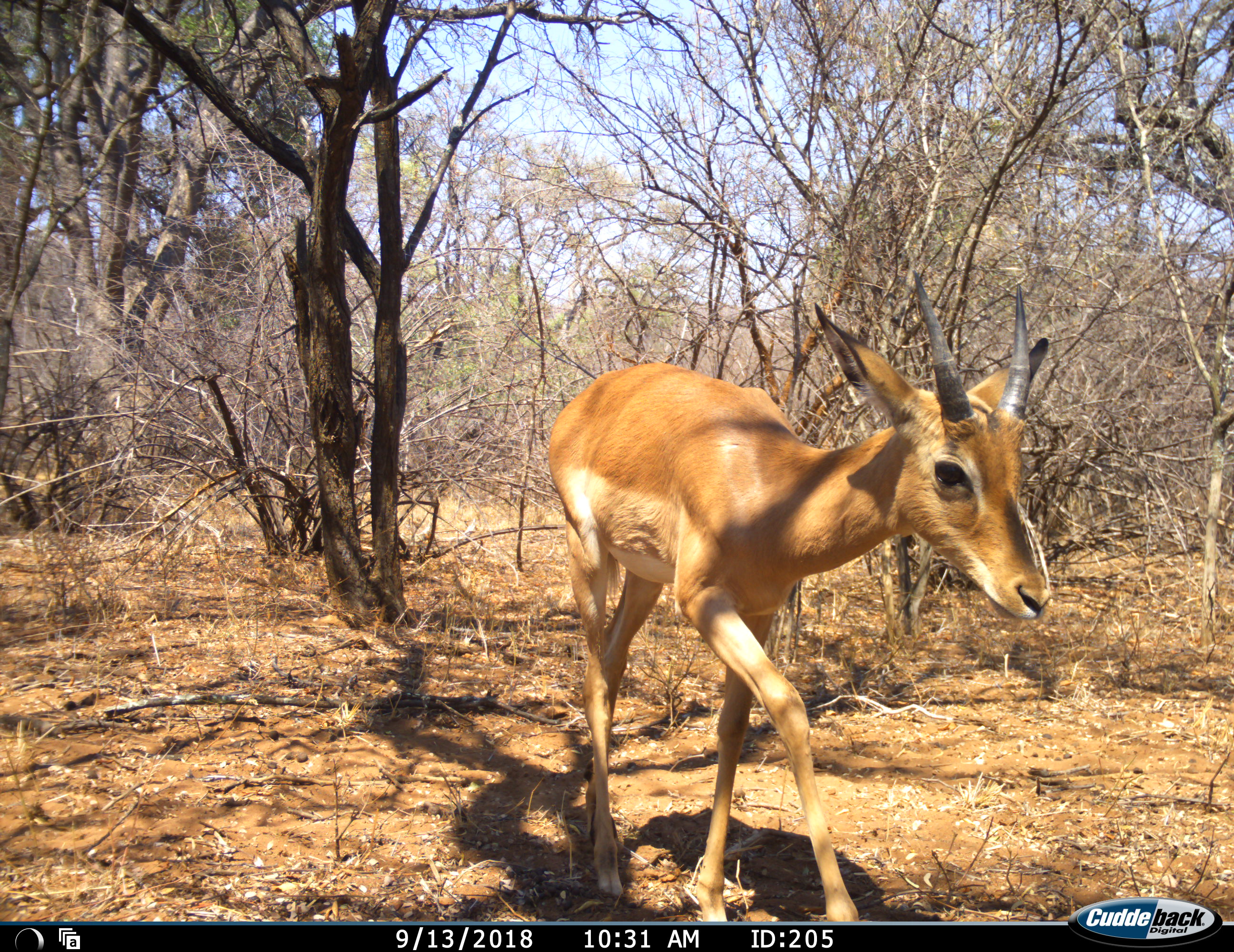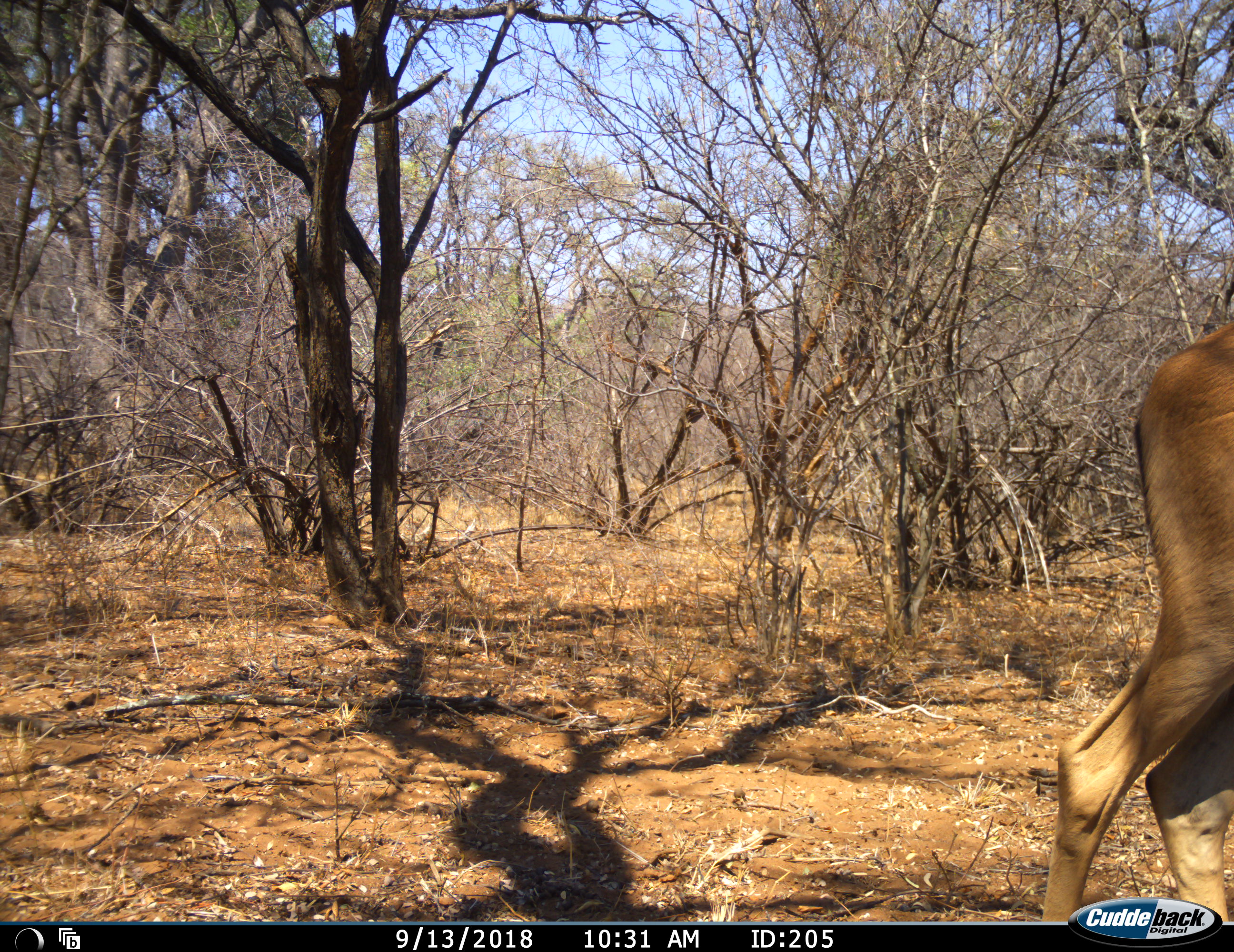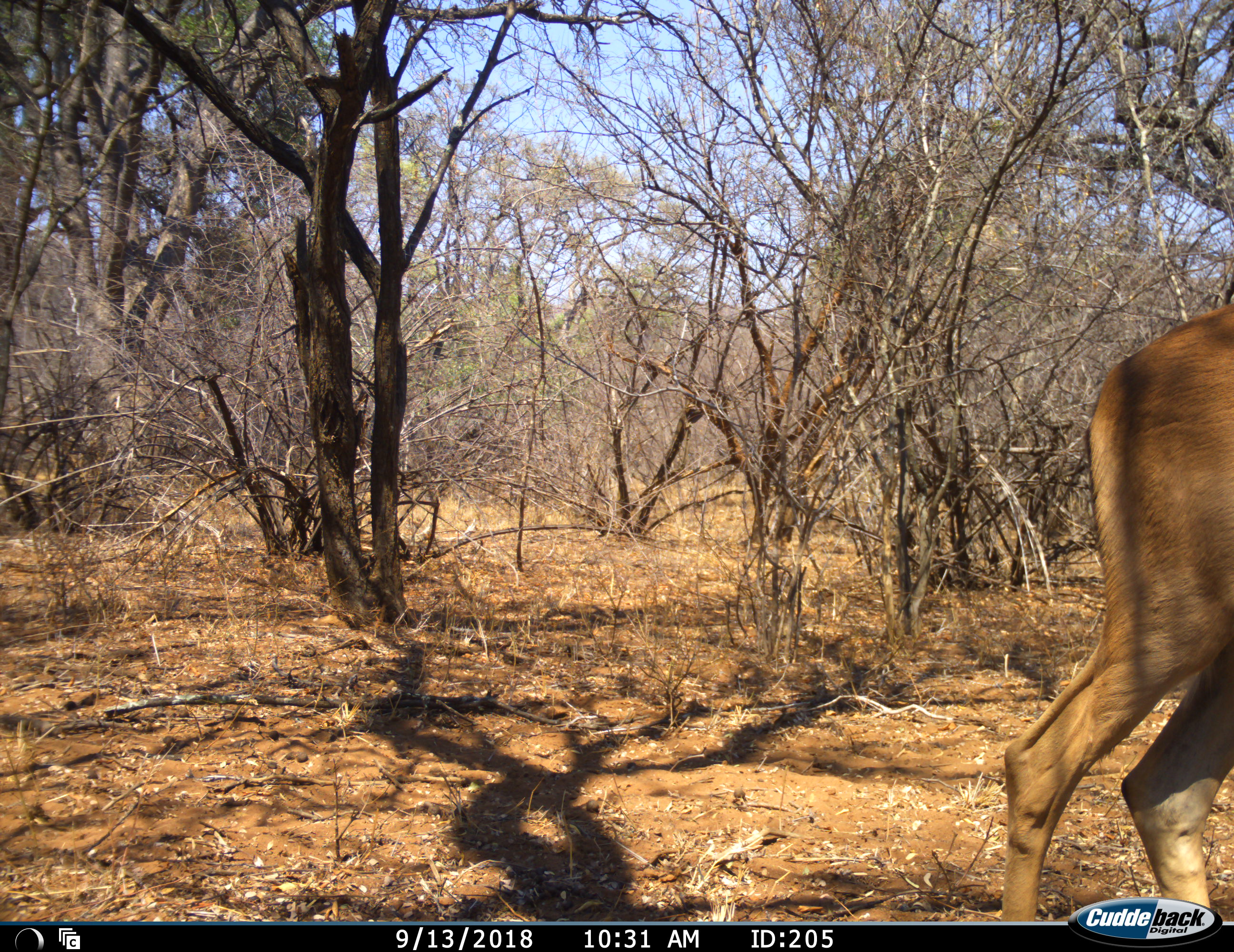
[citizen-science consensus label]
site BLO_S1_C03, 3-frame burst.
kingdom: Animalia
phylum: Chordata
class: Mammalia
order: Artiodactyla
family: Bovidae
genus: Aepyceros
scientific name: Aepyceros melampus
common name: impala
Impala (Aepyceros melampus), count 1. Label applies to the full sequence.